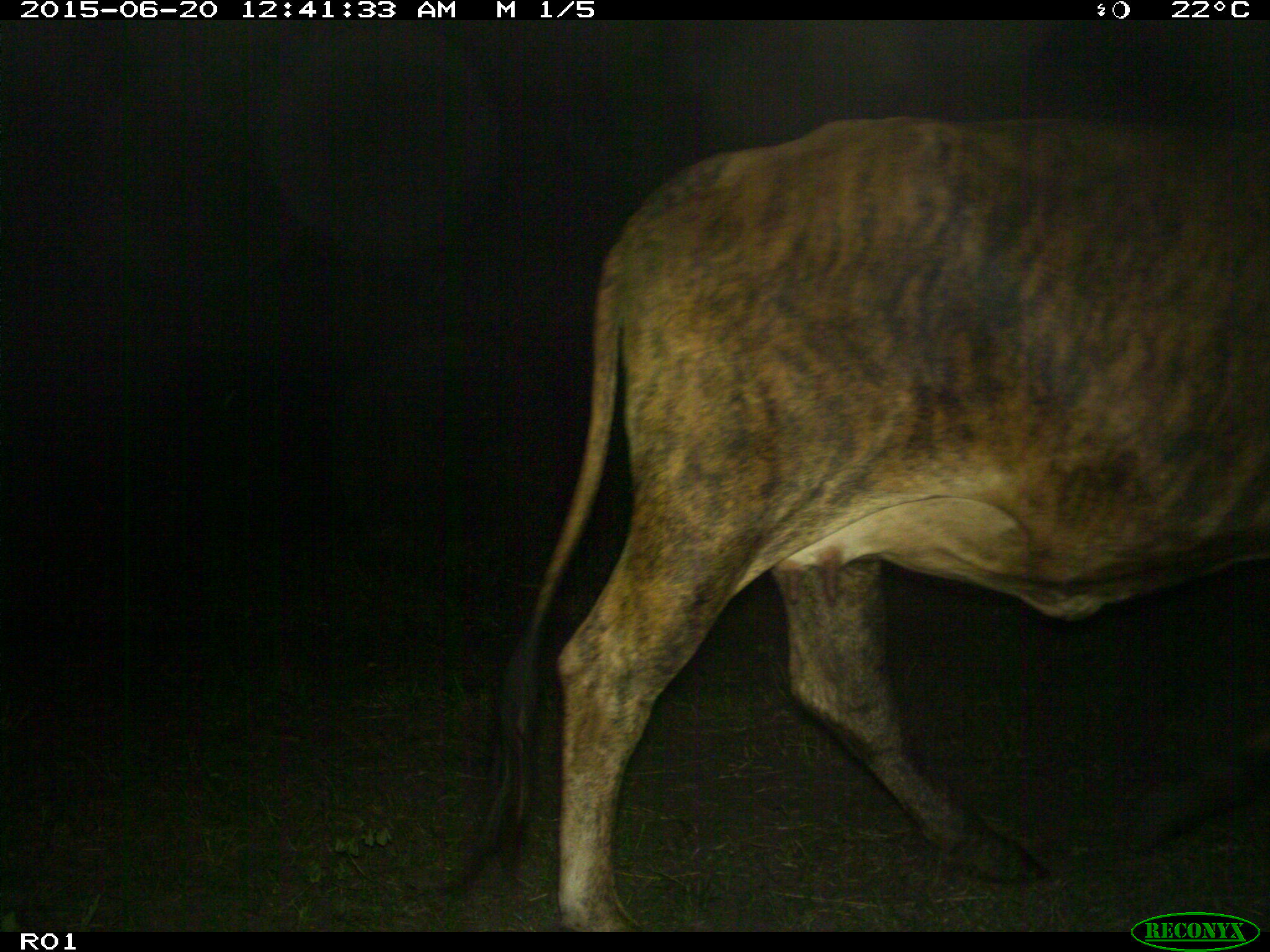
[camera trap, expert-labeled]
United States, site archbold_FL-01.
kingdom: Animalia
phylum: Chordata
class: Mammalia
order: Artiodactyla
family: Bovidae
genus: Bos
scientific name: Bos taurus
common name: domestic cow